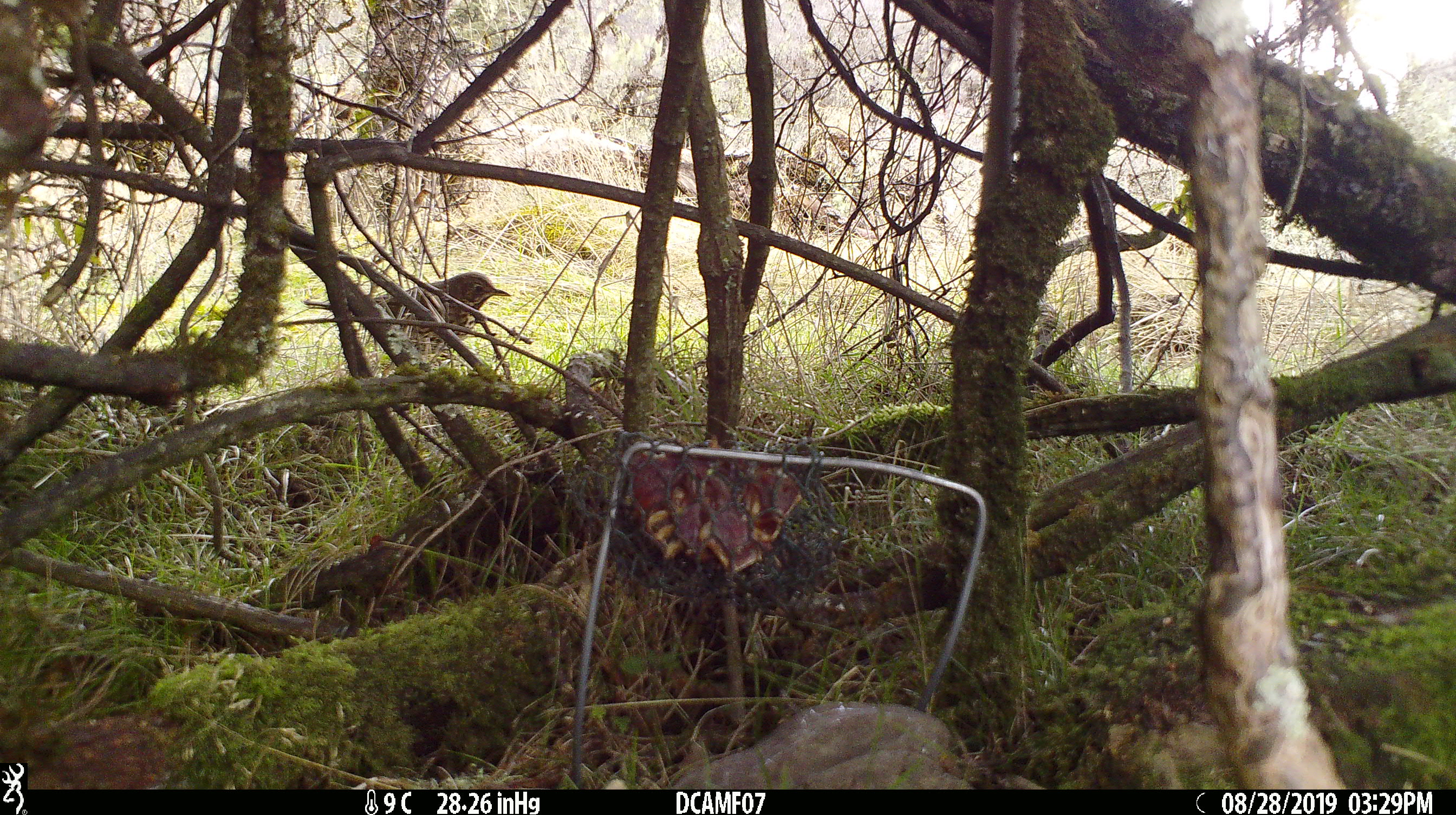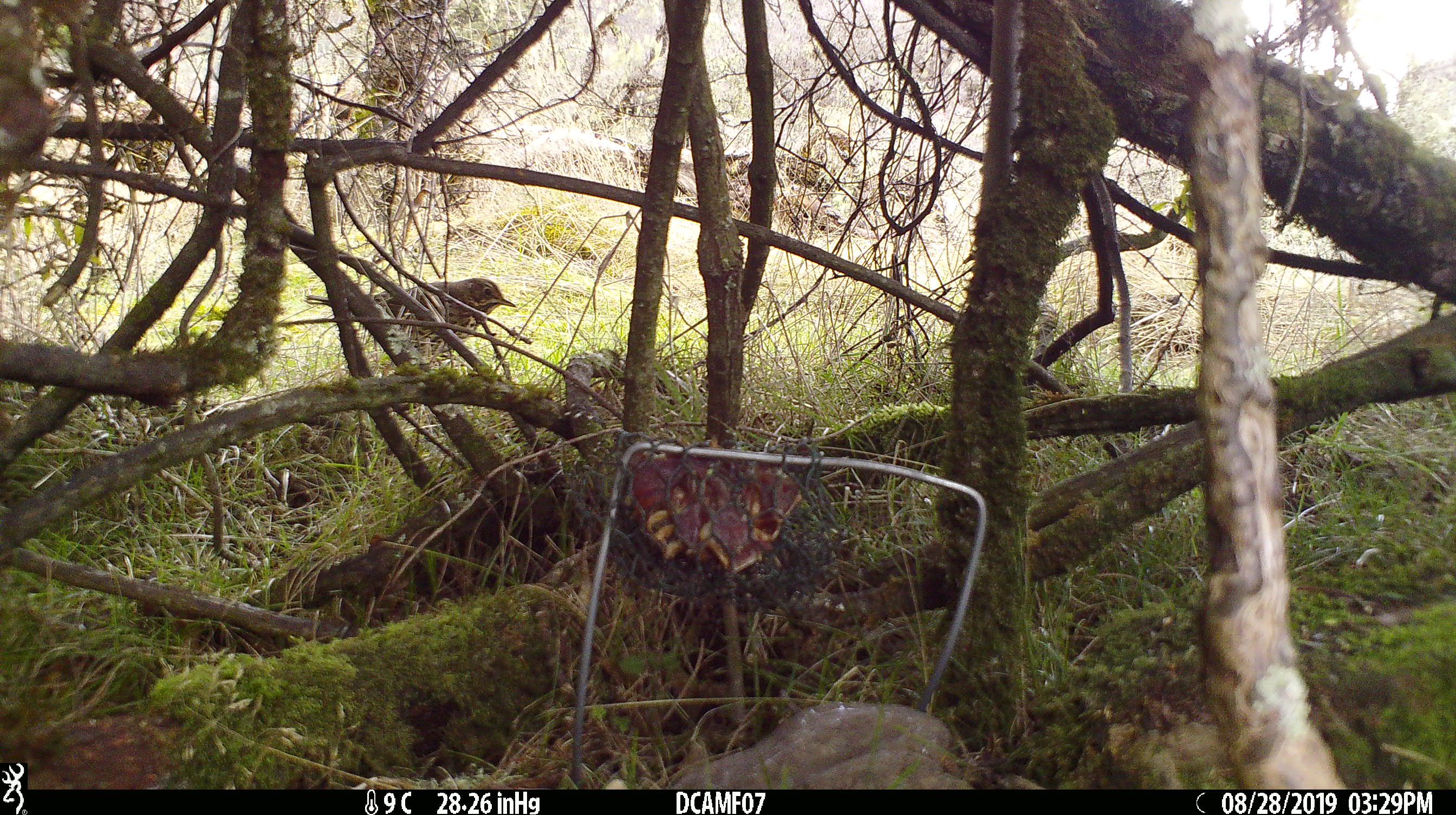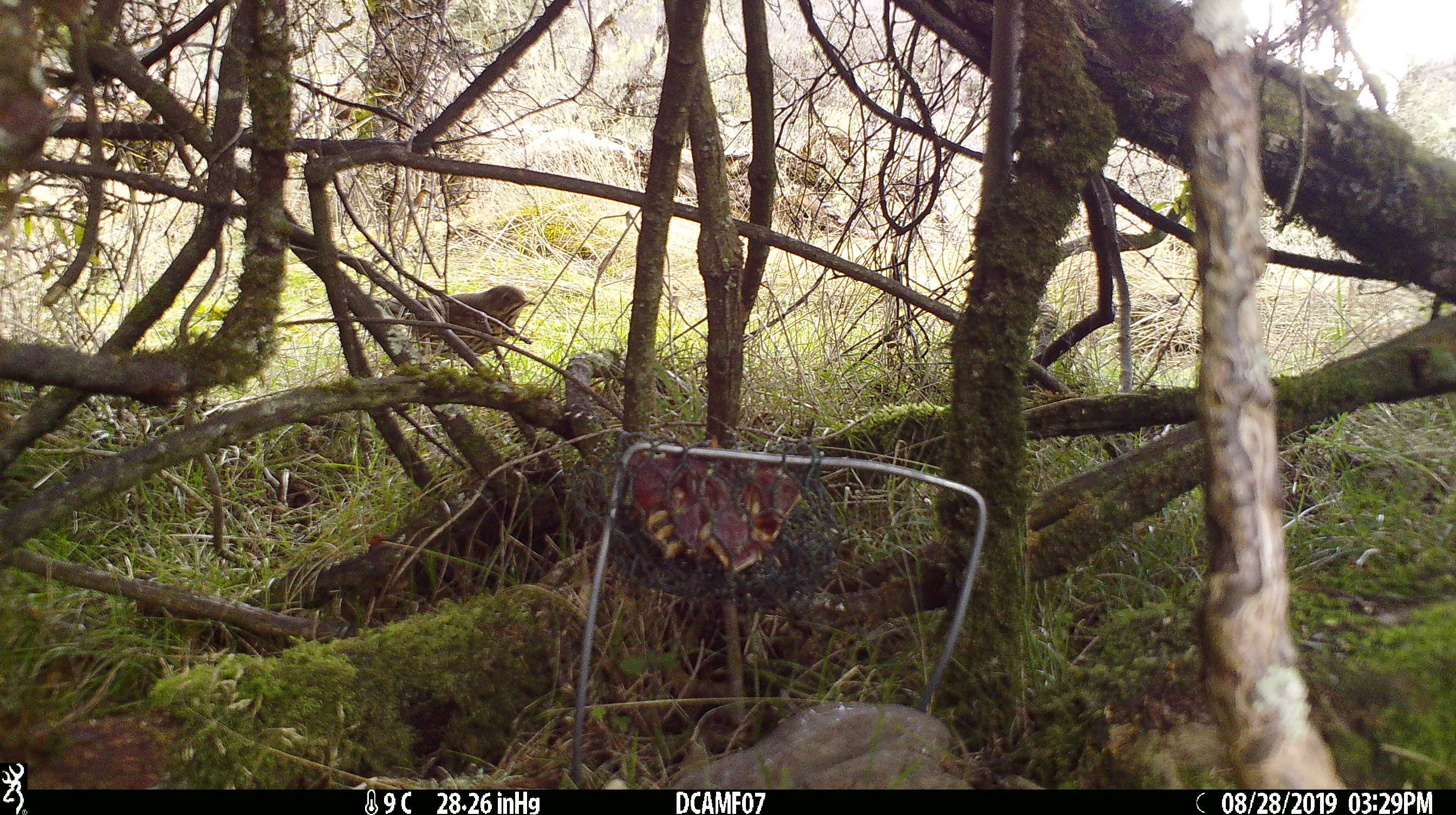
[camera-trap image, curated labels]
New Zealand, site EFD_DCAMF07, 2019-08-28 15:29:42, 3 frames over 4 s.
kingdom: Animalia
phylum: Chordata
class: Aves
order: Passeriformes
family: Turdidae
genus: Turdus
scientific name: Turdus philomelos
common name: song thrush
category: thrush